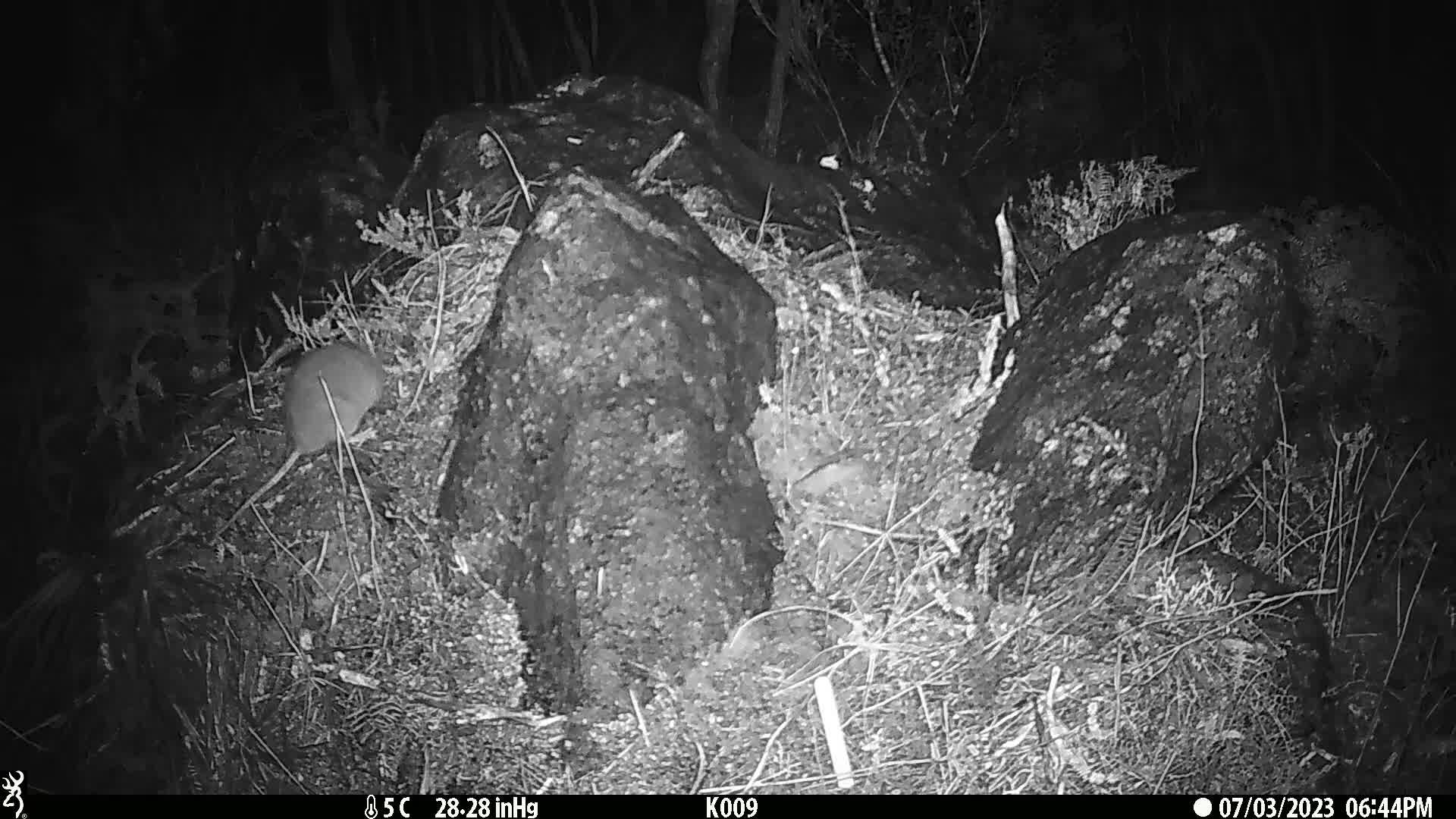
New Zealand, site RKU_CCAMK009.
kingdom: Animalia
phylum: Chordata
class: Mammalia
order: Rodentia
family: Muridae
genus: Rattus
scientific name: Rattus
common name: rat